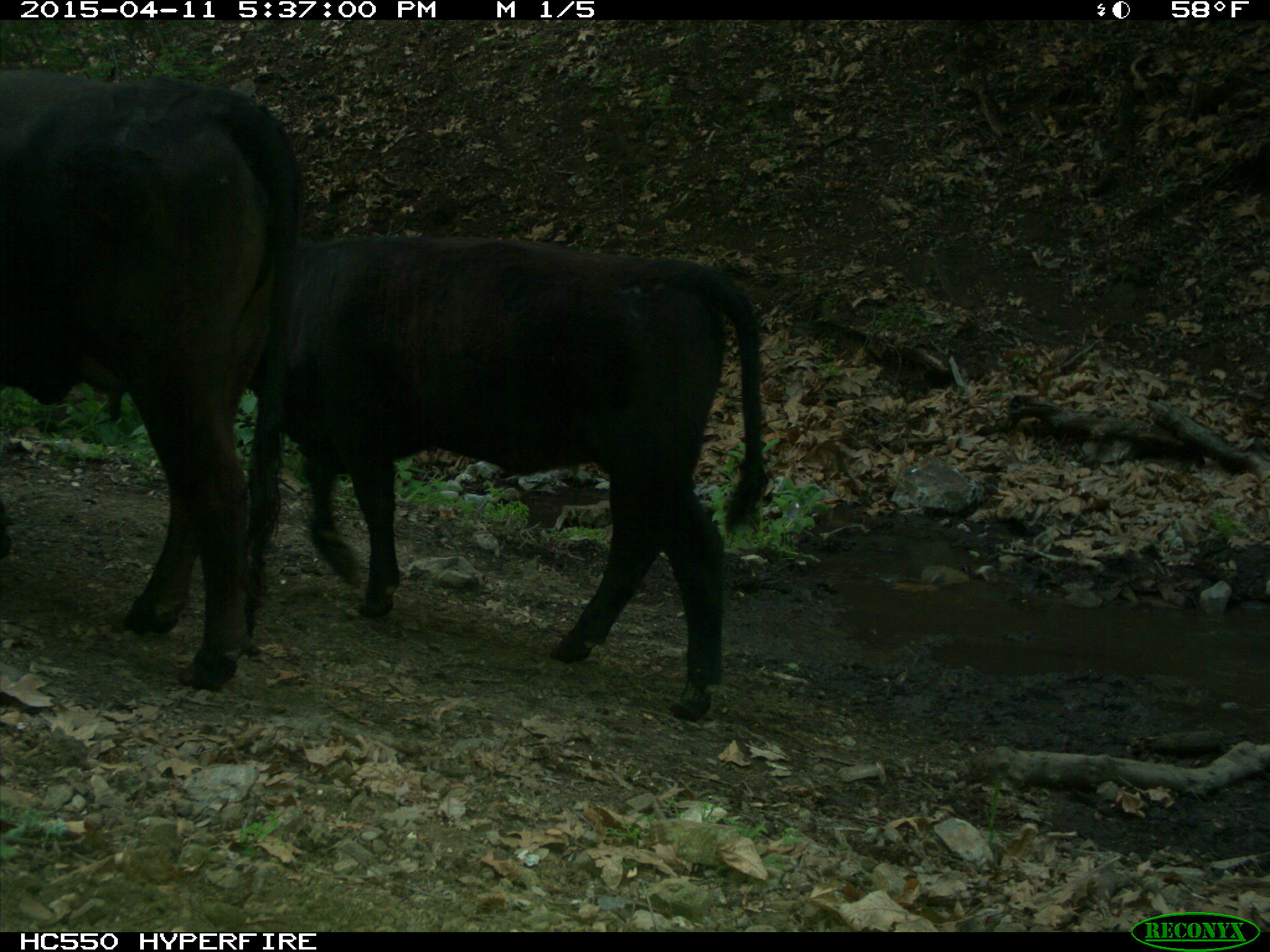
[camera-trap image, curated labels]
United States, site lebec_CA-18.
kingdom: Animalia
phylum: Chordata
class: Mammalia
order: Artiodactyla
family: Bovidae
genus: Bos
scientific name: Bos taurus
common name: domestic cow